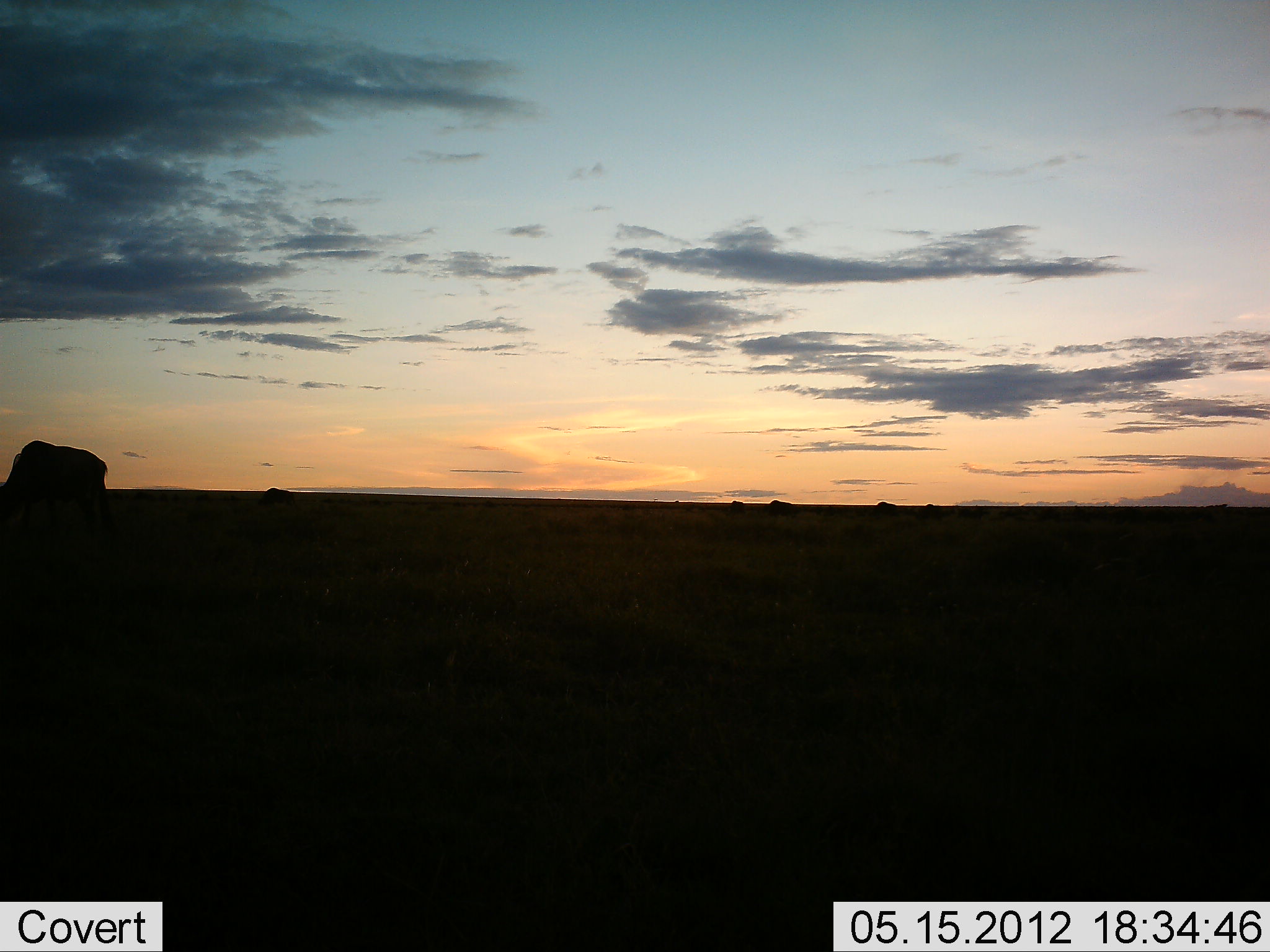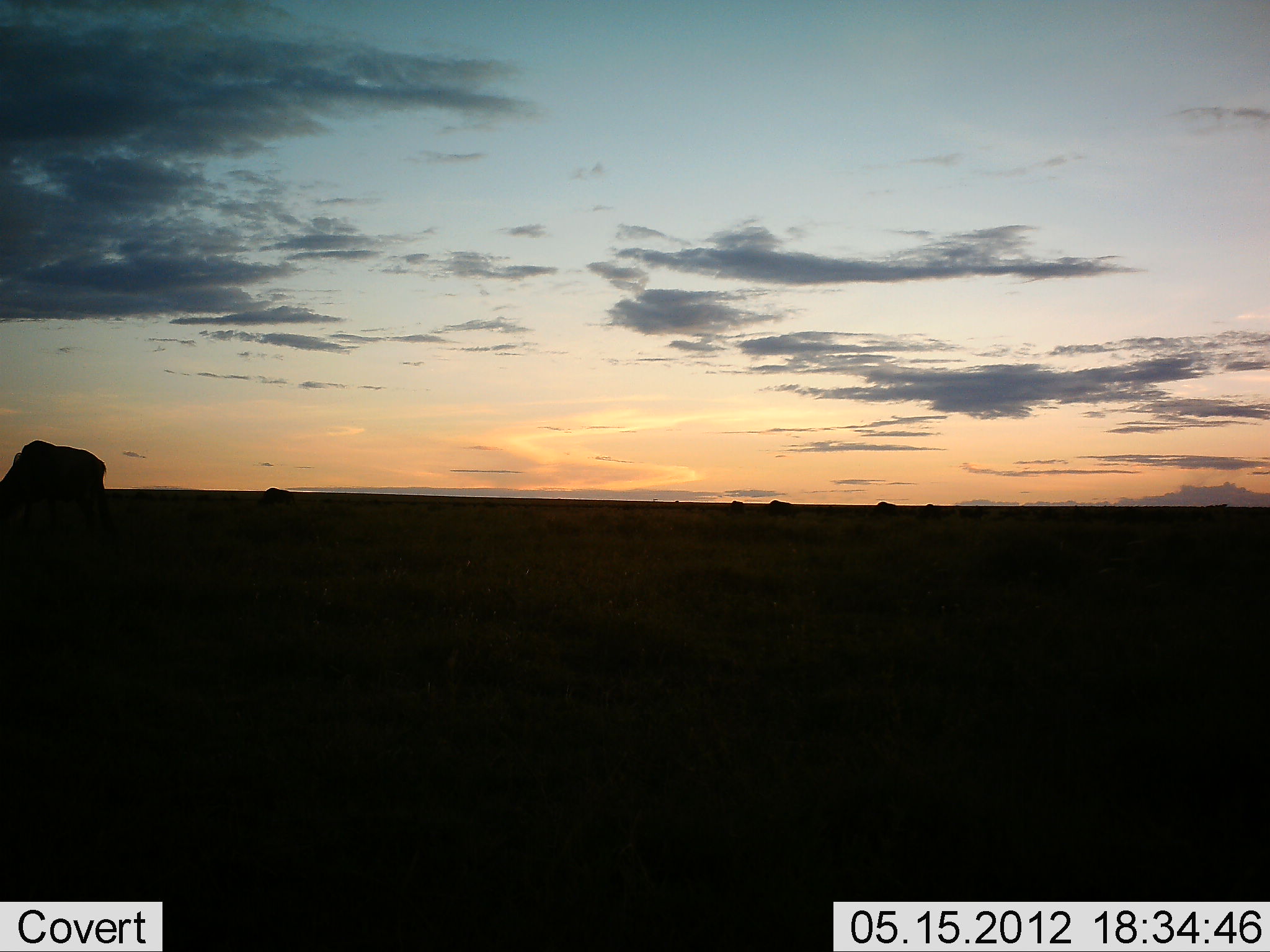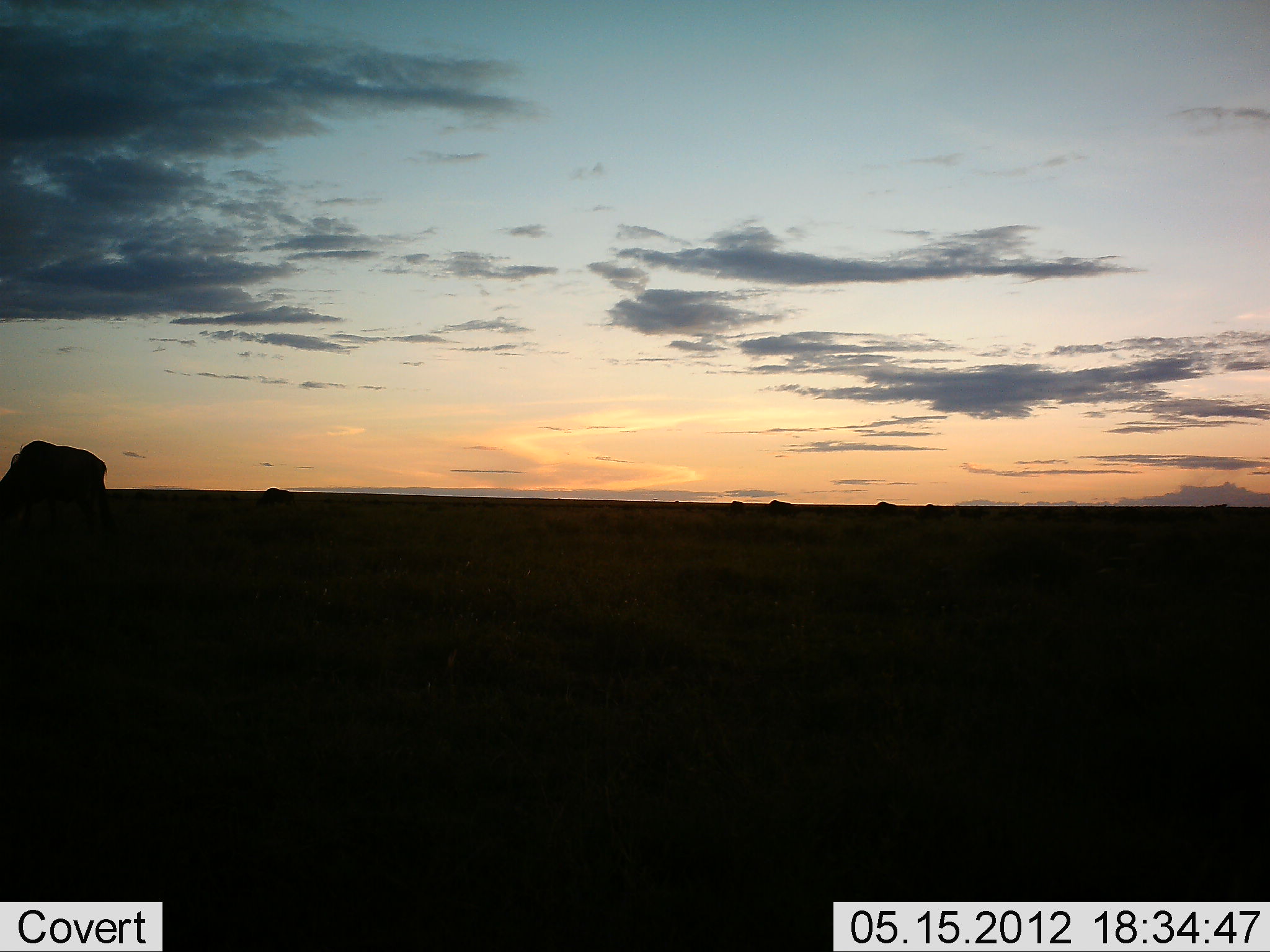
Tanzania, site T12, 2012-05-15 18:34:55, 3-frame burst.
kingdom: Animalia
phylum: Chordata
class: Mammalia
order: Artiodactyla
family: Bovidae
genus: Connochaetes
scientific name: Connochaetes taurinus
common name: blue wildebeest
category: wildebeest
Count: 5.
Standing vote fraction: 25%.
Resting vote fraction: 0%.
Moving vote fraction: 12%.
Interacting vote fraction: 0%.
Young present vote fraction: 0%.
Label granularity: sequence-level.